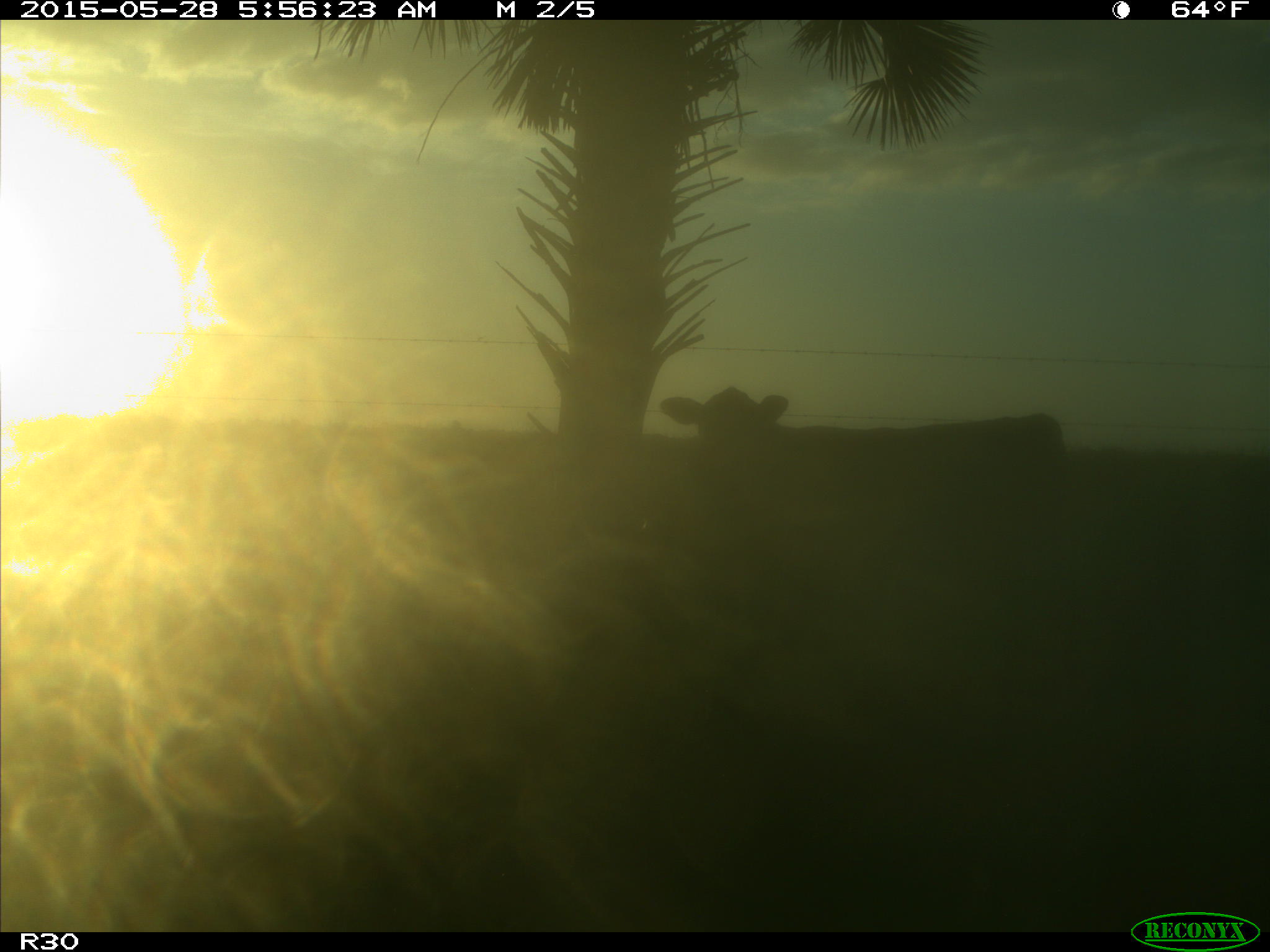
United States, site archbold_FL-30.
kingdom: Animalia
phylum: Chordata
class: Mammalia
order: Artiodactyla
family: Bovidae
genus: Bos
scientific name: Bos taurus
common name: domestic cow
Bos taurus (domestic cow).